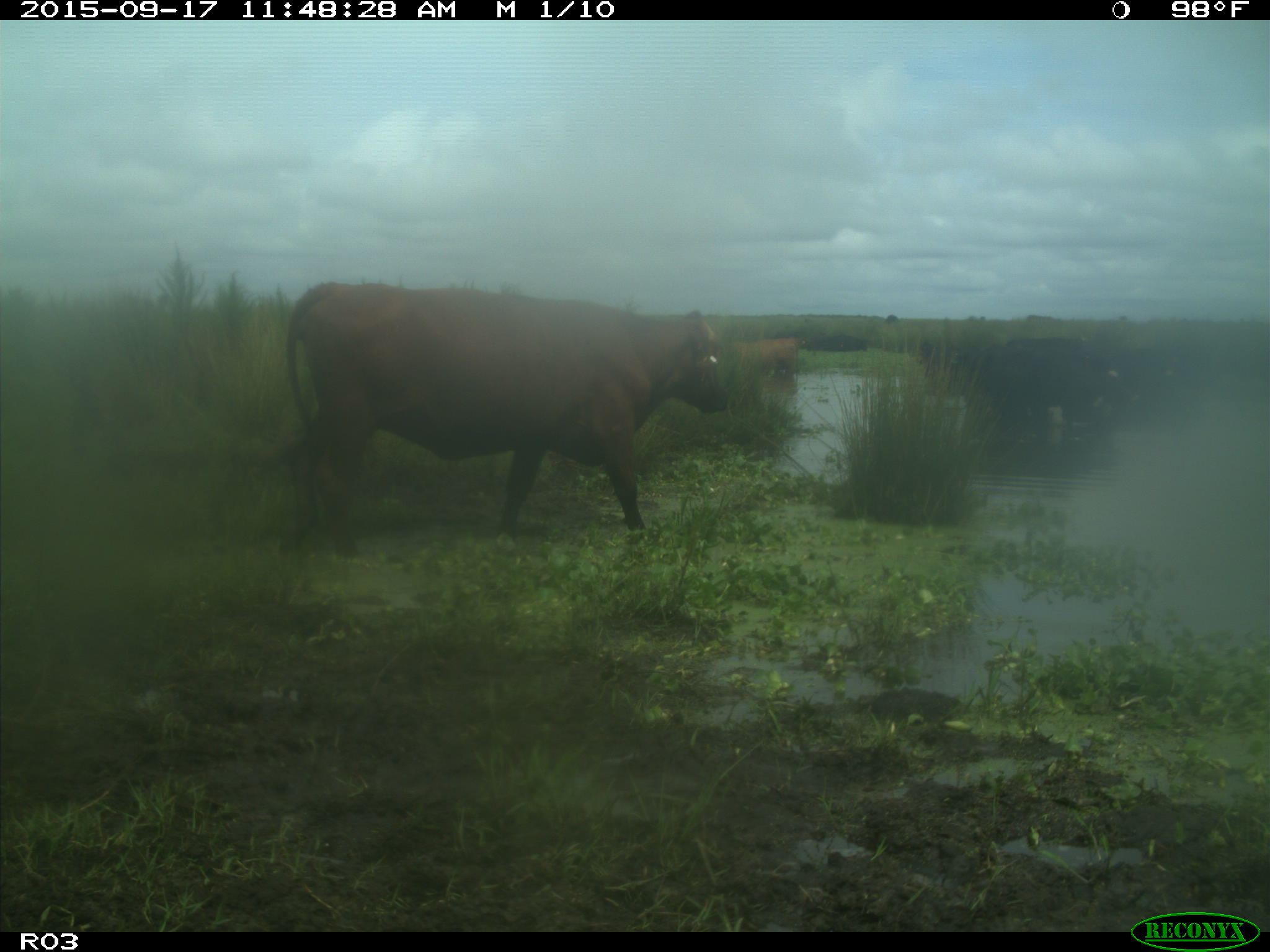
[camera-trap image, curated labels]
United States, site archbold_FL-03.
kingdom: Animalia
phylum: Chordata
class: Mammalia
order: Artiodactyla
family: Bovidae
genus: Bos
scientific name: Bos taurus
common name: domestic cow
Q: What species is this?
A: Bos taurus (domestic cow).